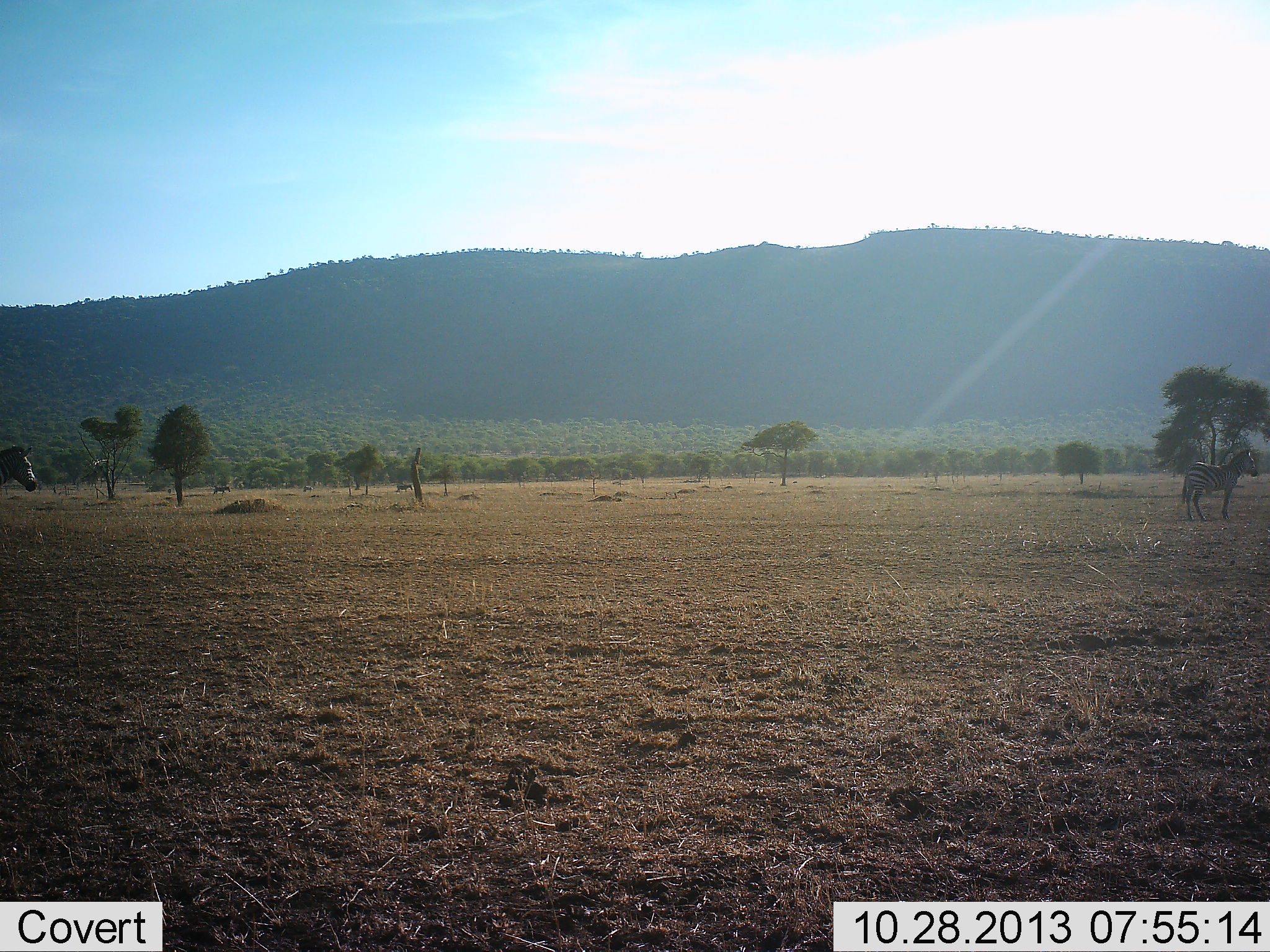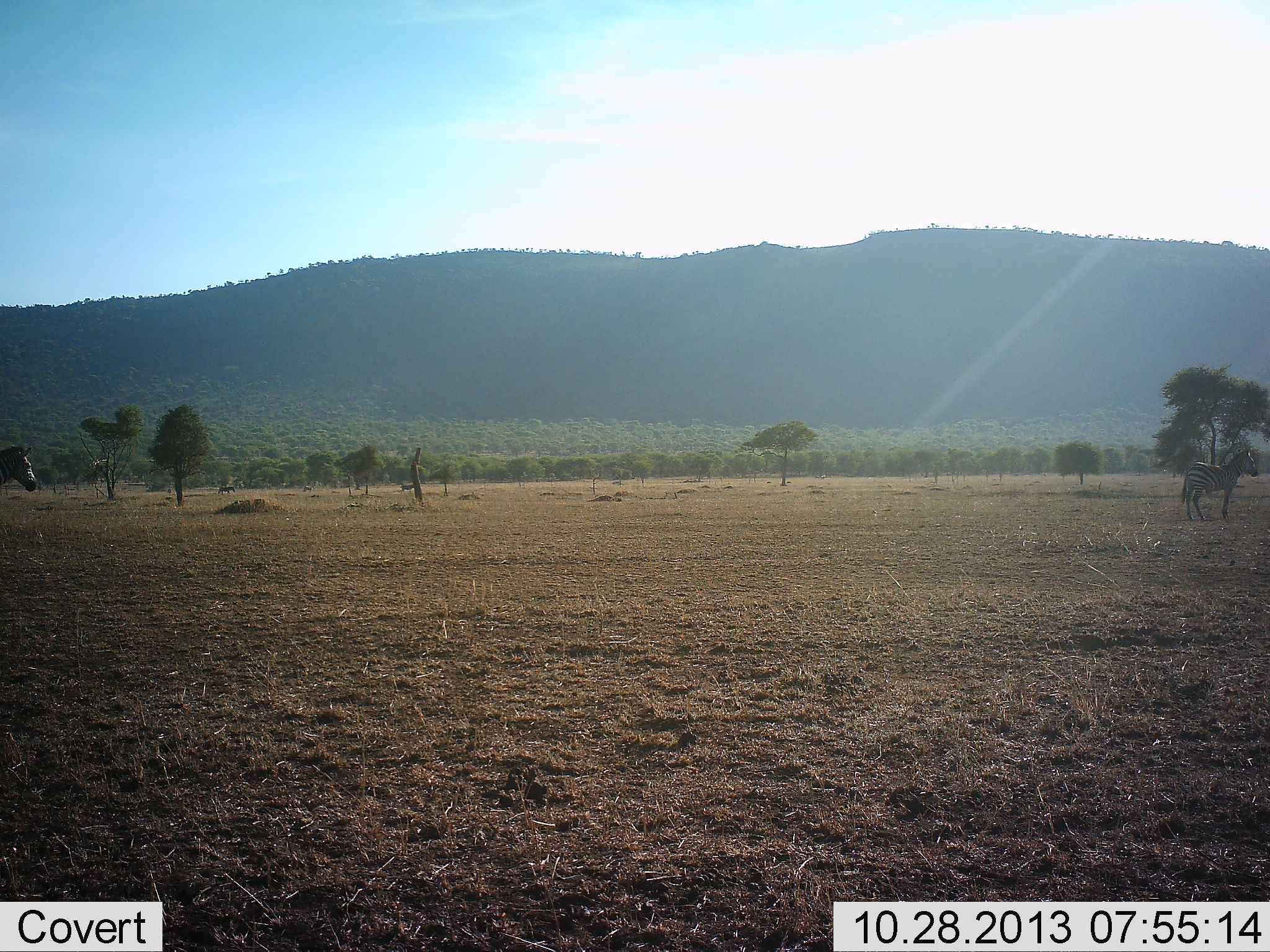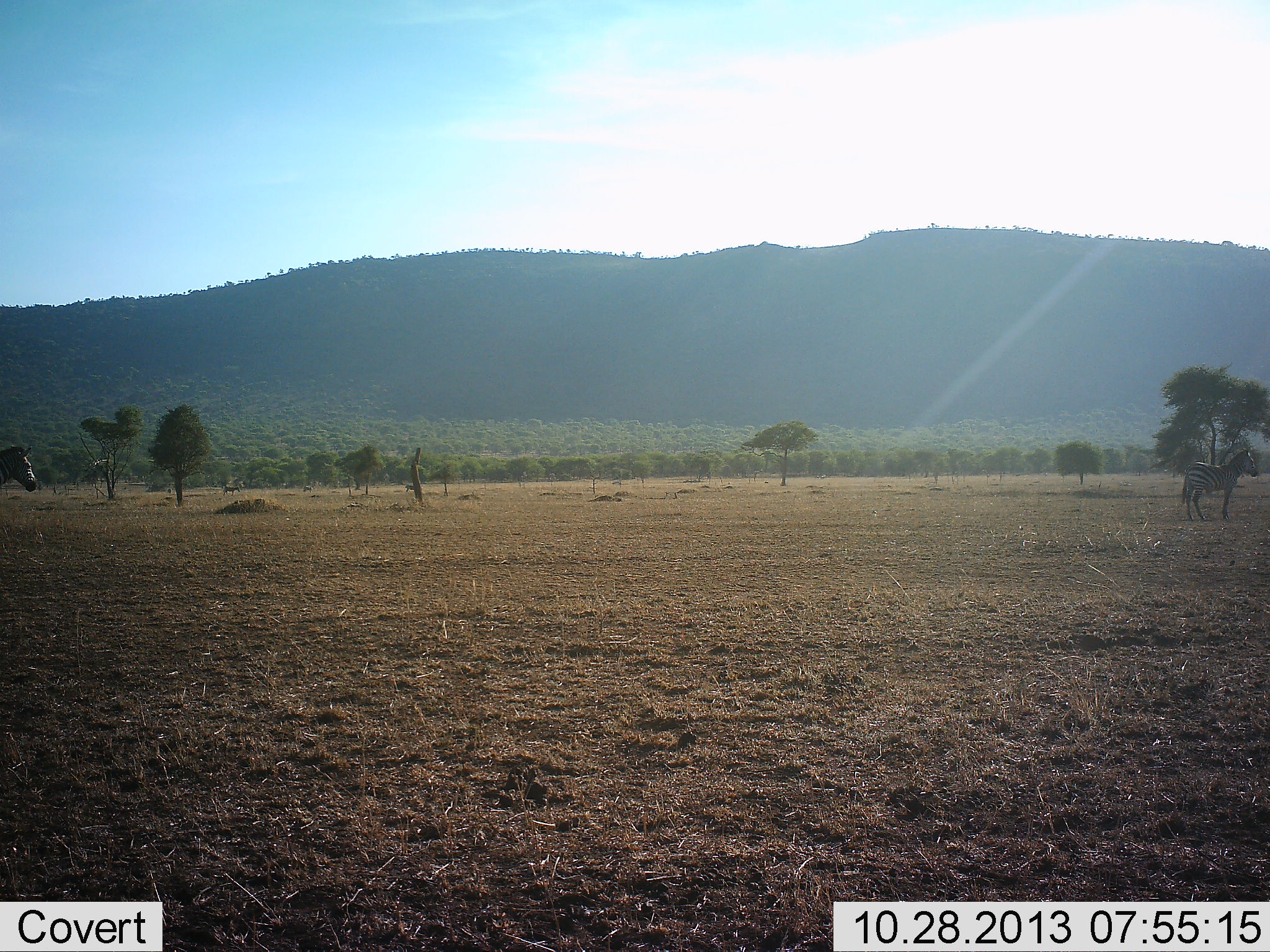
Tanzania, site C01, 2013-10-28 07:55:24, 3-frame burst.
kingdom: Animalia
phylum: Chordata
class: Mammalia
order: Perissodactyla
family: Equidae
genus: Equus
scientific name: Equus quagga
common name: plains zebra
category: zebra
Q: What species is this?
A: Zebra (plains zebra) (Equus quagga).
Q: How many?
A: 2.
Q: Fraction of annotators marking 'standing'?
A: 90%.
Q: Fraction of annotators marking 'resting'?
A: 0%.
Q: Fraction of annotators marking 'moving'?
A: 30%.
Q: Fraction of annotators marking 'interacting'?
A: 0%.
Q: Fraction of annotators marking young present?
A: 0%.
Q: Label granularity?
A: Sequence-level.